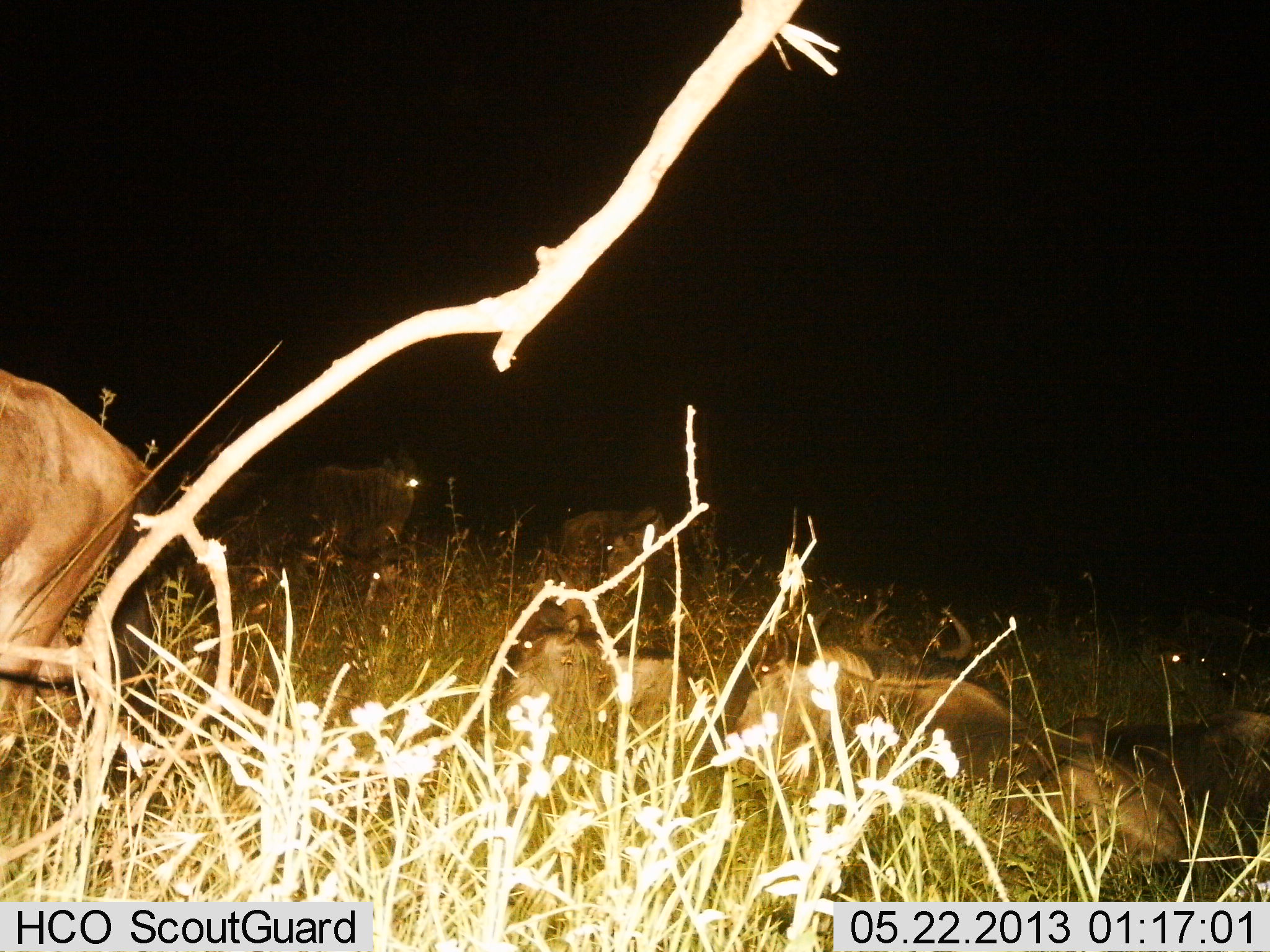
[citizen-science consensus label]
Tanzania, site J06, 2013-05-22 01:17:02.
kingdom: Animalia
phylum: Chordata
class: Mammalia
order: Artiodactyla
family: Bovidae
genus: Connochaetes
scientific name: Connochaetes taurinus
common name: blue wildebeest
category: wildebeest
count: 7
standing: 80%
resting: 80%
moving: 30%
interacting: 0%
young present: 10%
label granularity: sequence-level